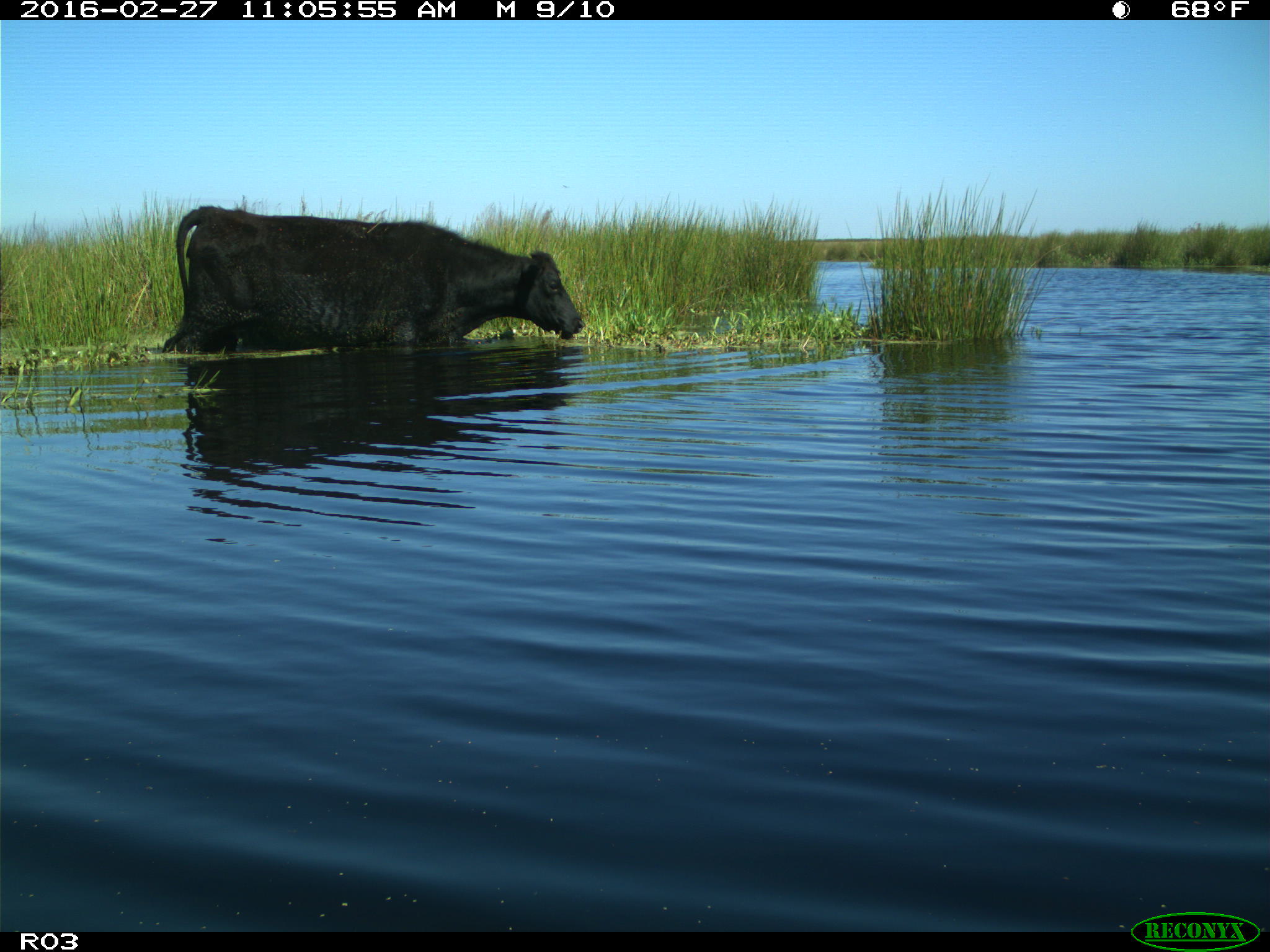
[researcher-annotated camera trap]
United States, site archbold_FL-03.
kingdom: Animalia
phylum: Chordata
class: Mammalia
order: Artiodactyla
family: Bovidae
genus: Bos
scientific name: Bos taurus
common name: domestic cow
Bos taurus (domestic cow).